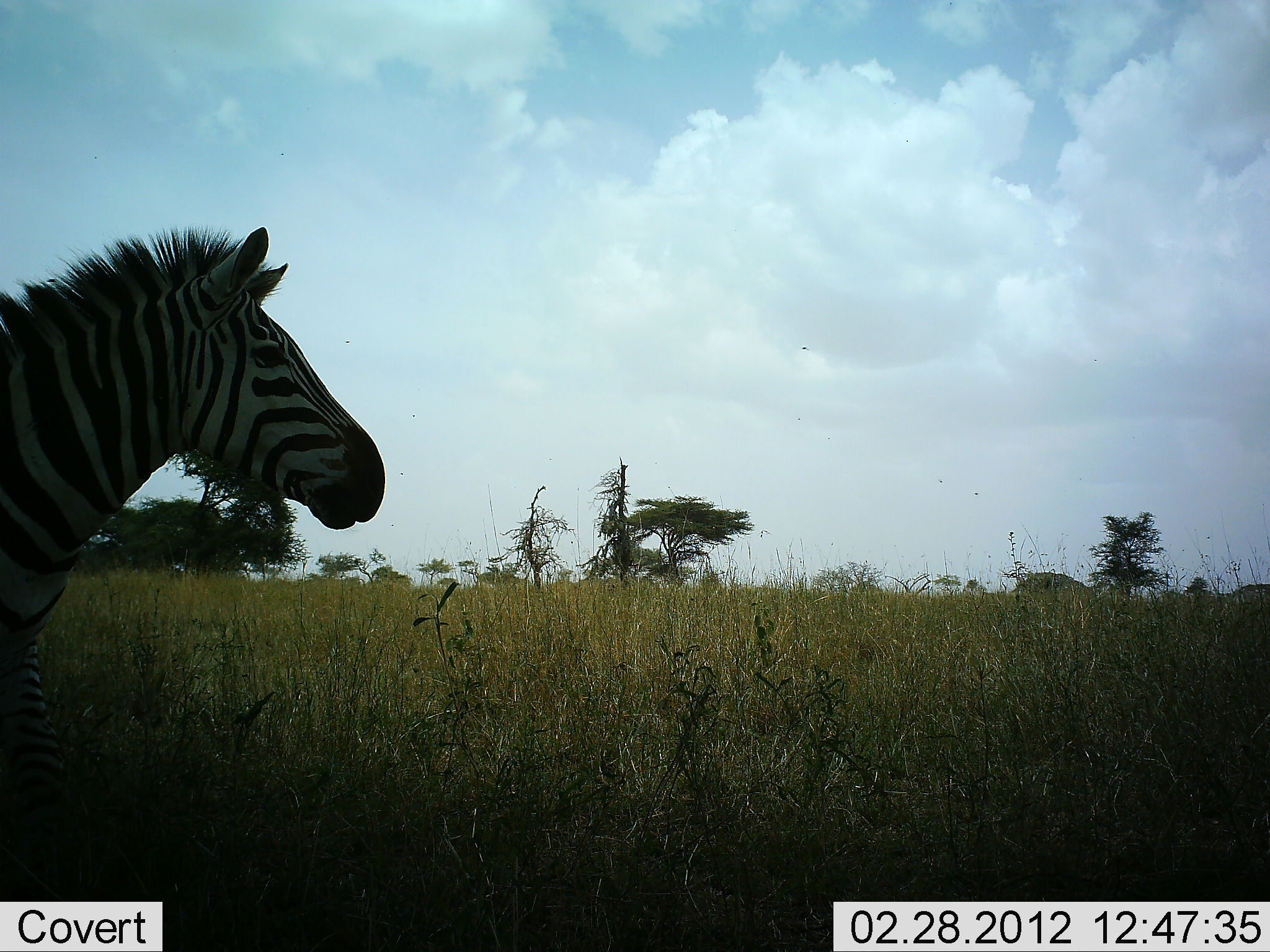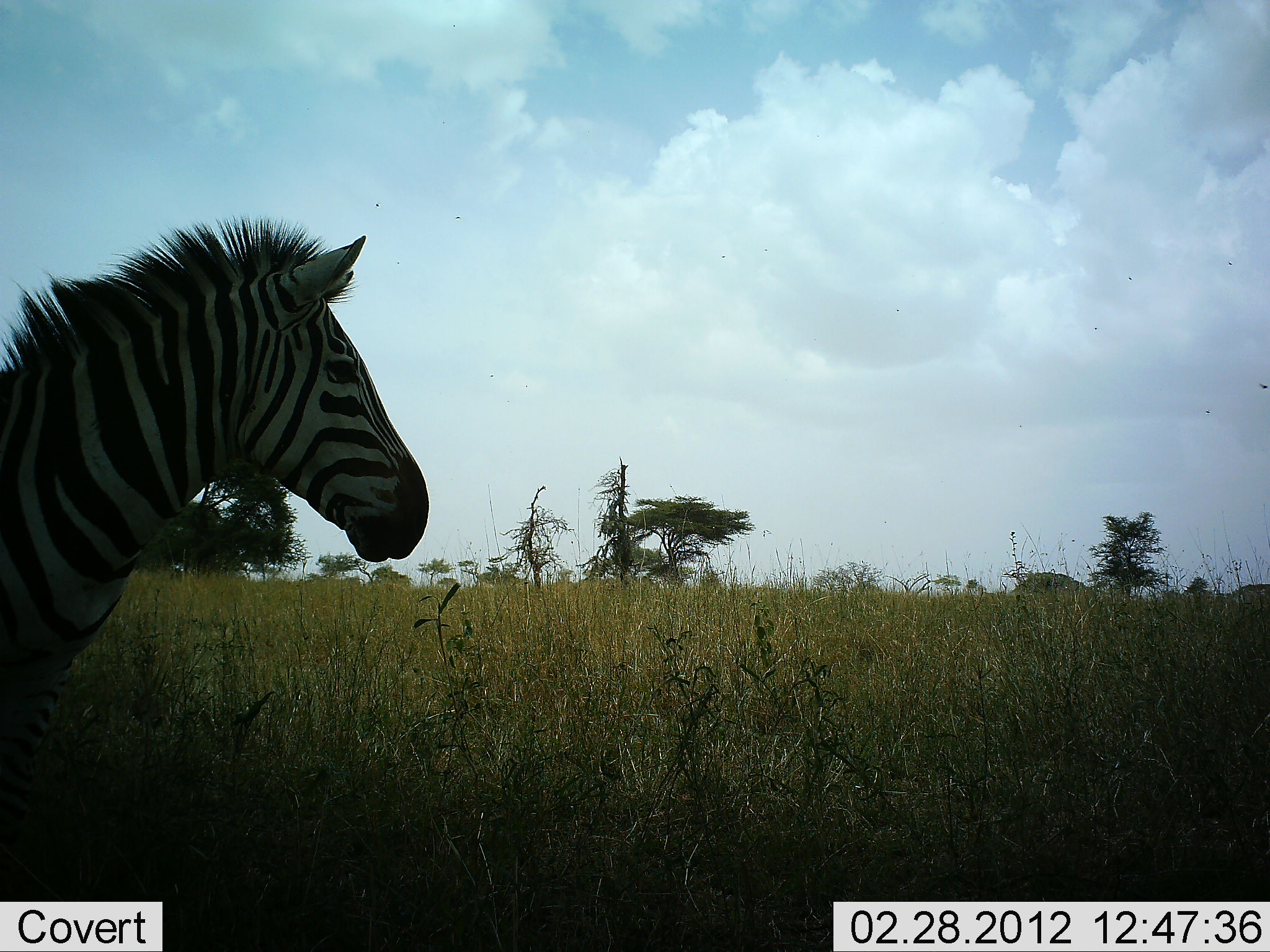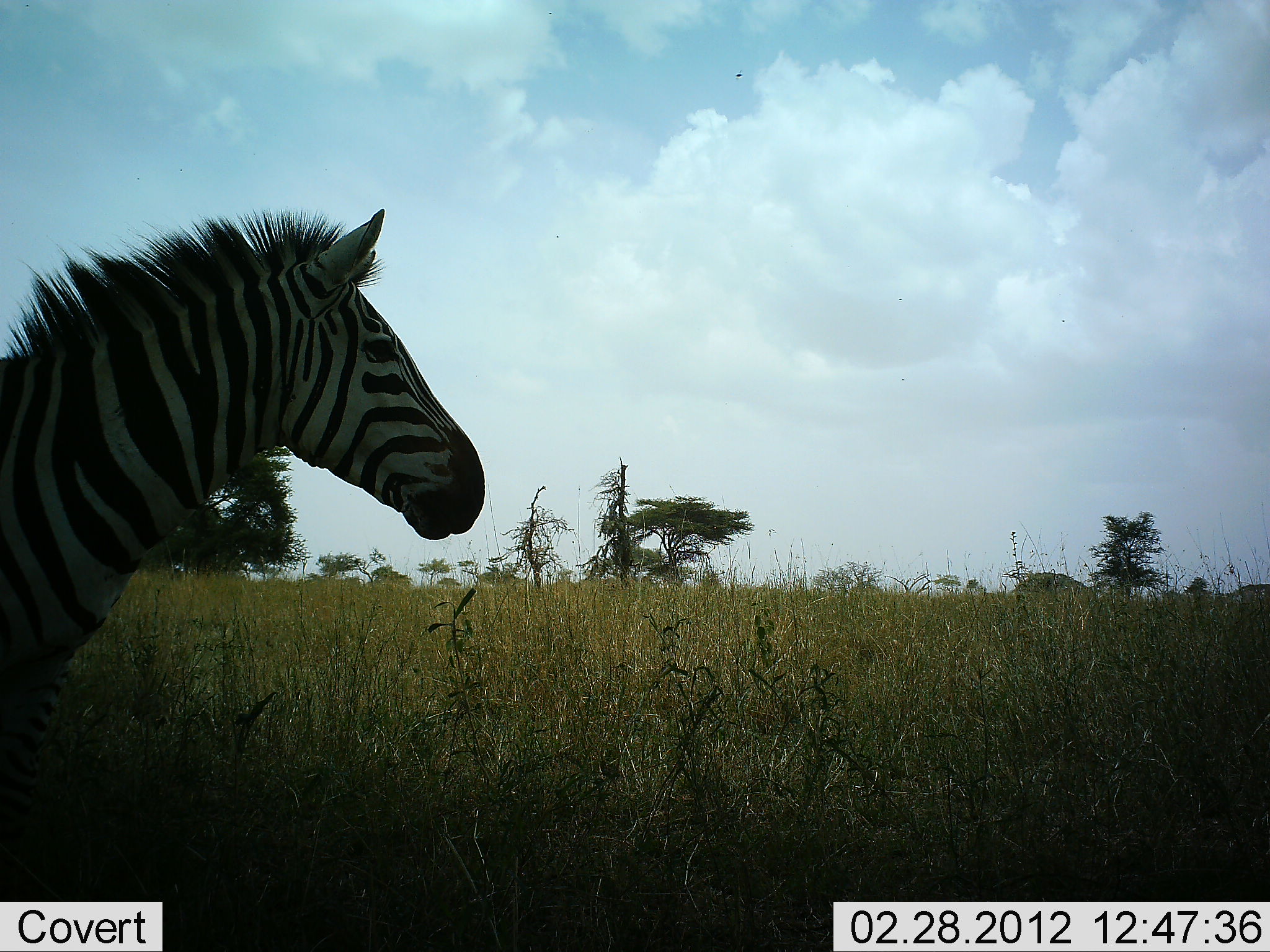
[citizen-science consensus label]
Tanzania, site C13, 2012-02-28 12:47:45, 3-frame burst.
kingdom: Animalia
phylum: Chordata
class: Mammalia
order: Perissodactyla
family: Equidae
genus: Equus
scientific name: Equus quagga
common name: plains zebra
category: zebra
Zebra (plains zebra) (Equus quagga), count 1. Behavior (volunteer vote fractions): standing 39%, resting 0%, moving 56%, interacting 6%. Young present (vote fraction): 0%. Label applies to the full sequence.